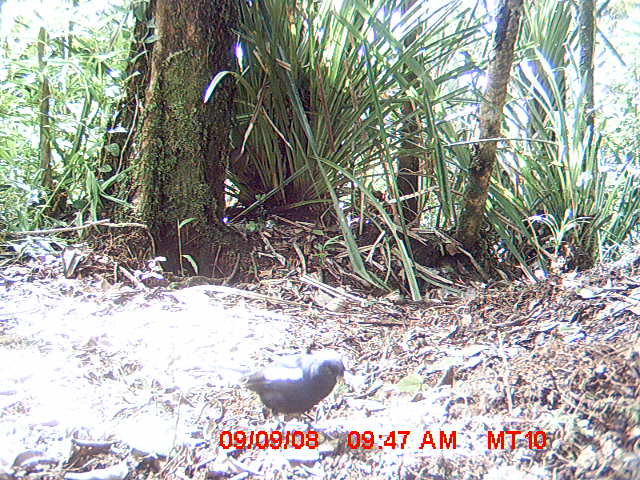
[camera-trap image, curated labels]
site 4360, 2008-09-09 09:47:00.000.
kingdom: Animalia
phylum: Chordata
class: Aves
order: Passeriformes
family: Muscicapidae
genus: Copsychus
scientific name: Copsychus albospecularis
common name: madagascar magpie-robin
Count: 1.